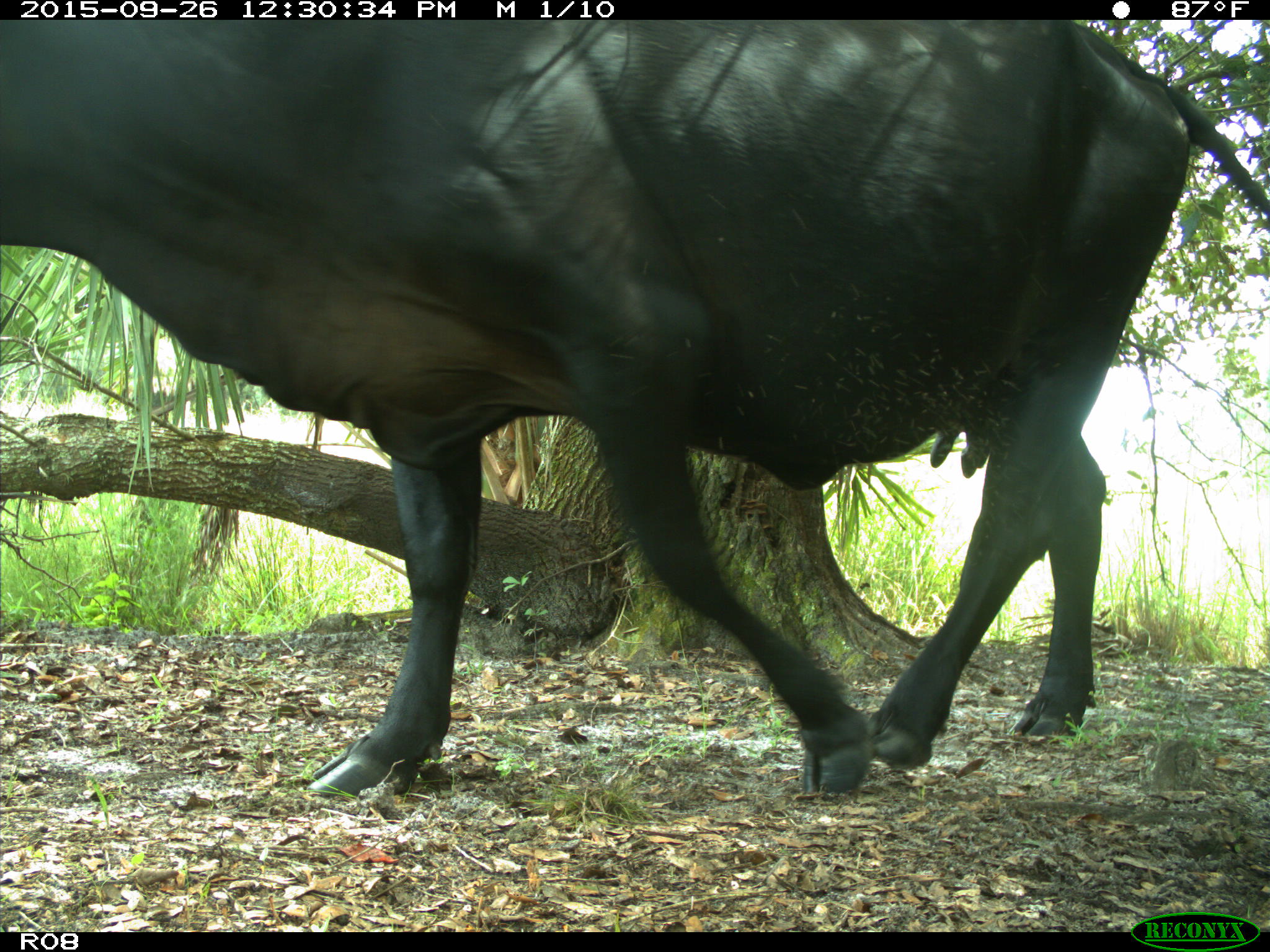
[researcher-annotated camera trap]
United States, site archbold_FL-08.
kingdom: Animalia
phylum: Chordata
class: Mammalia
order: Artiodactyla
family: Bovidae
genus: Bos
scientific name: Bos taurus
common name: domestic cow